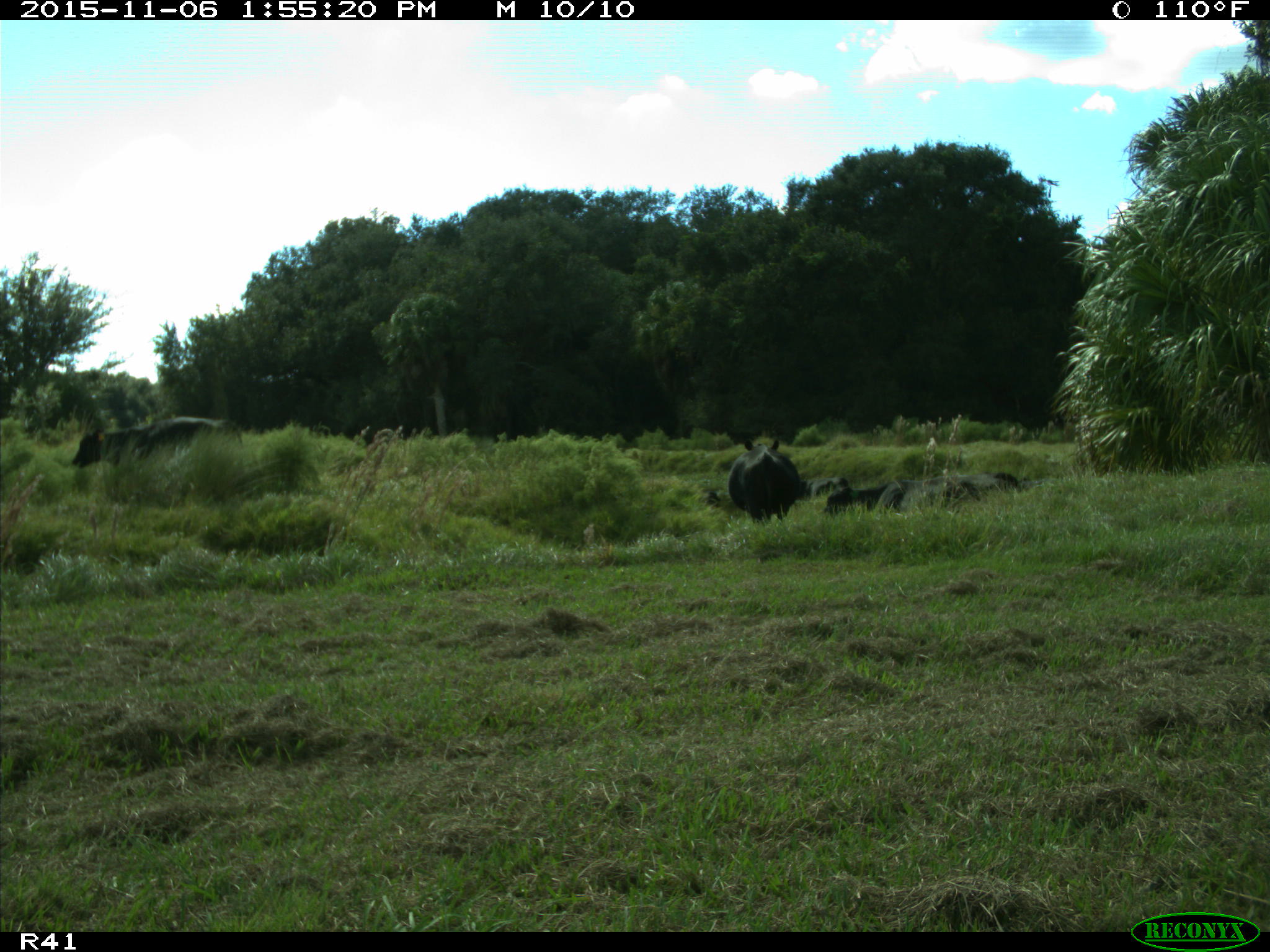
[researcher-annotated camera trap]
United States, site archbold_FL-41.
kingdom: Animalia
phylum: Chordata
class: Mammalia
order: Artiodactyla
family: Bovidae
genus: Bos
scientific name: Bos taurus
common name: domestic cow